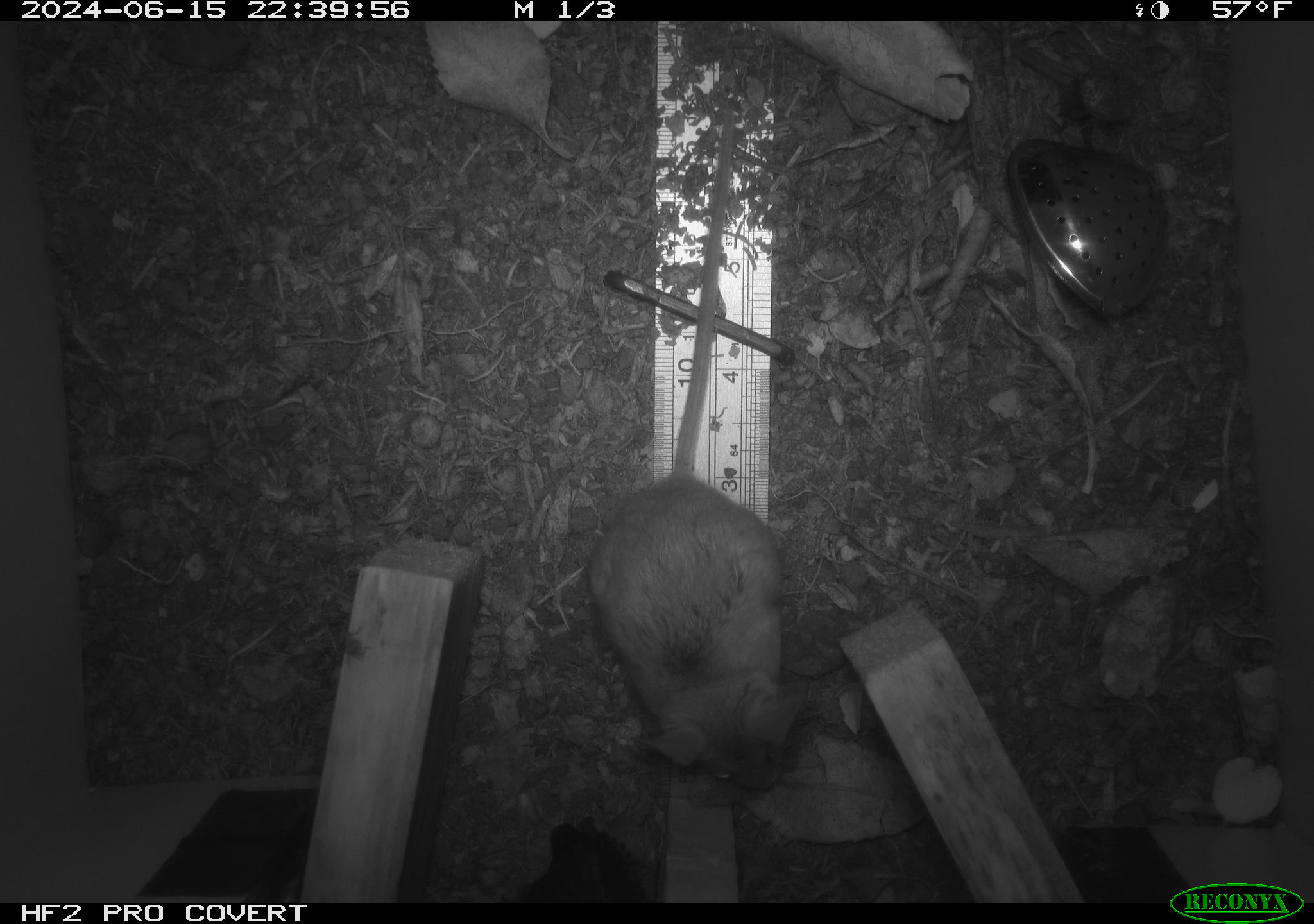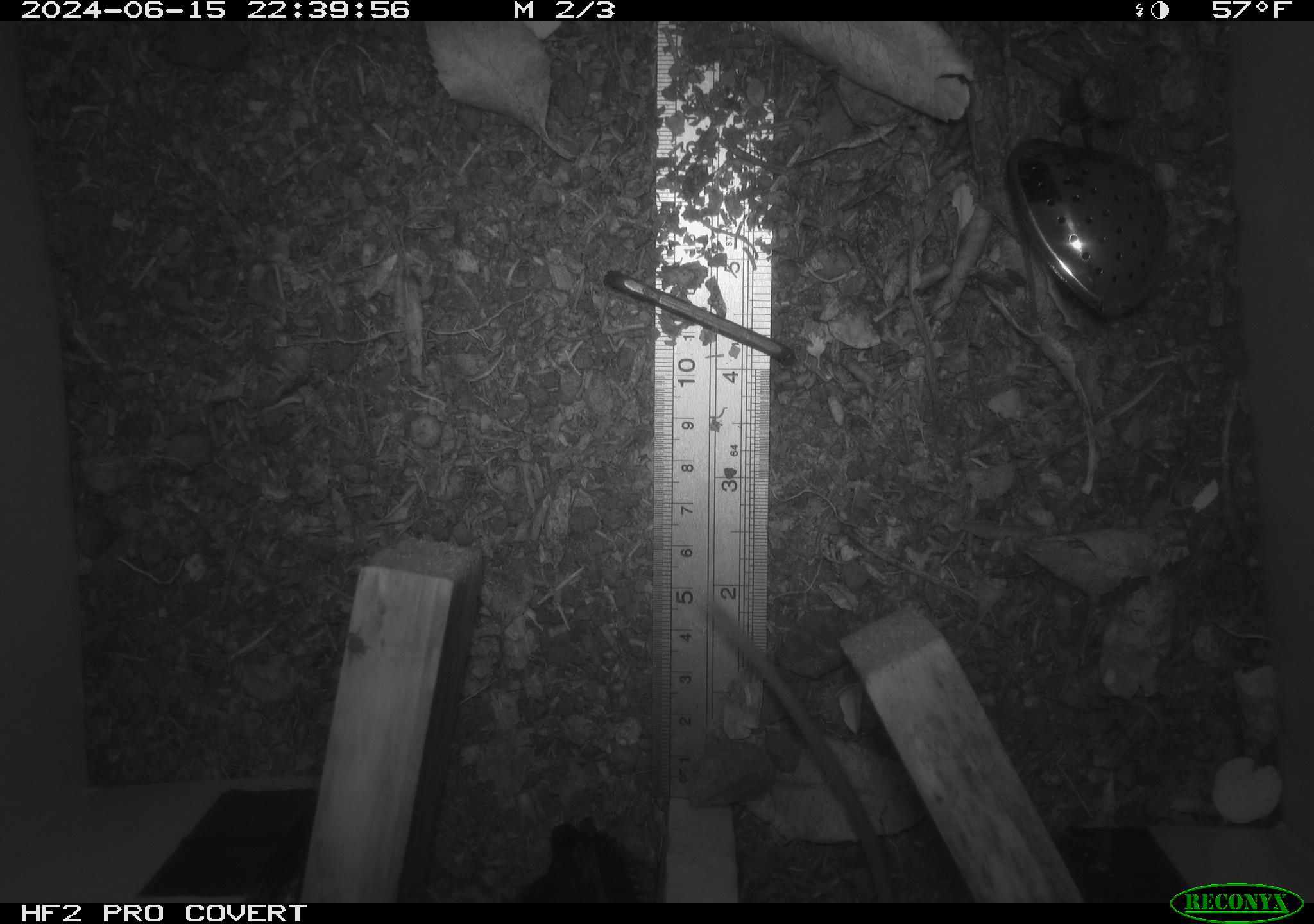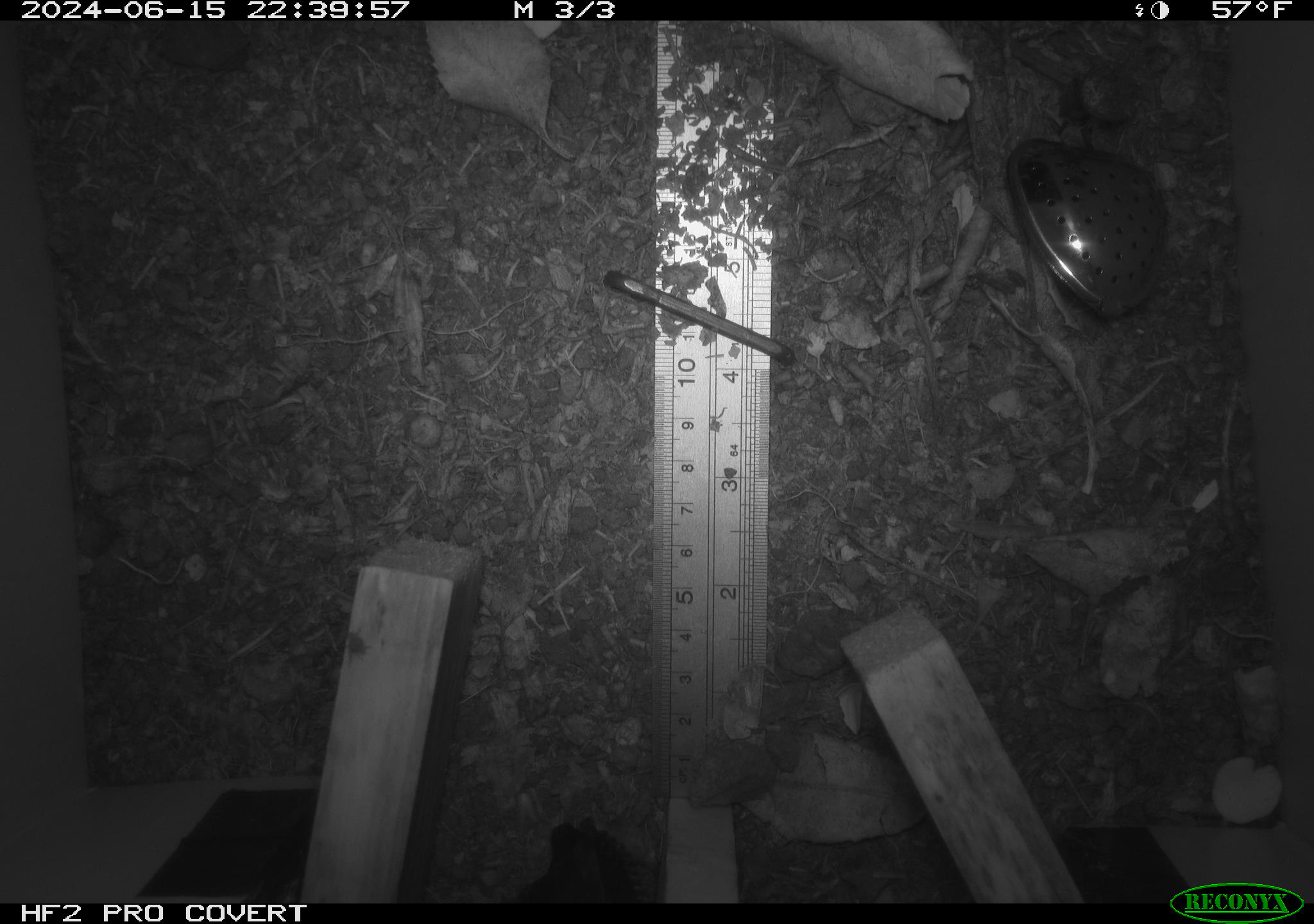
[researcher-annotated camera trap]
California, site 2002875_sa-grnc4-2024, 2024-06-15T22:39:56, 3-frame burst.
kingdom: Animalia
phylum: Chordata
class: Mammalia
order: Rodentia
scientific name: Rodentia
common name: rodent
Rodent (Rodentia).